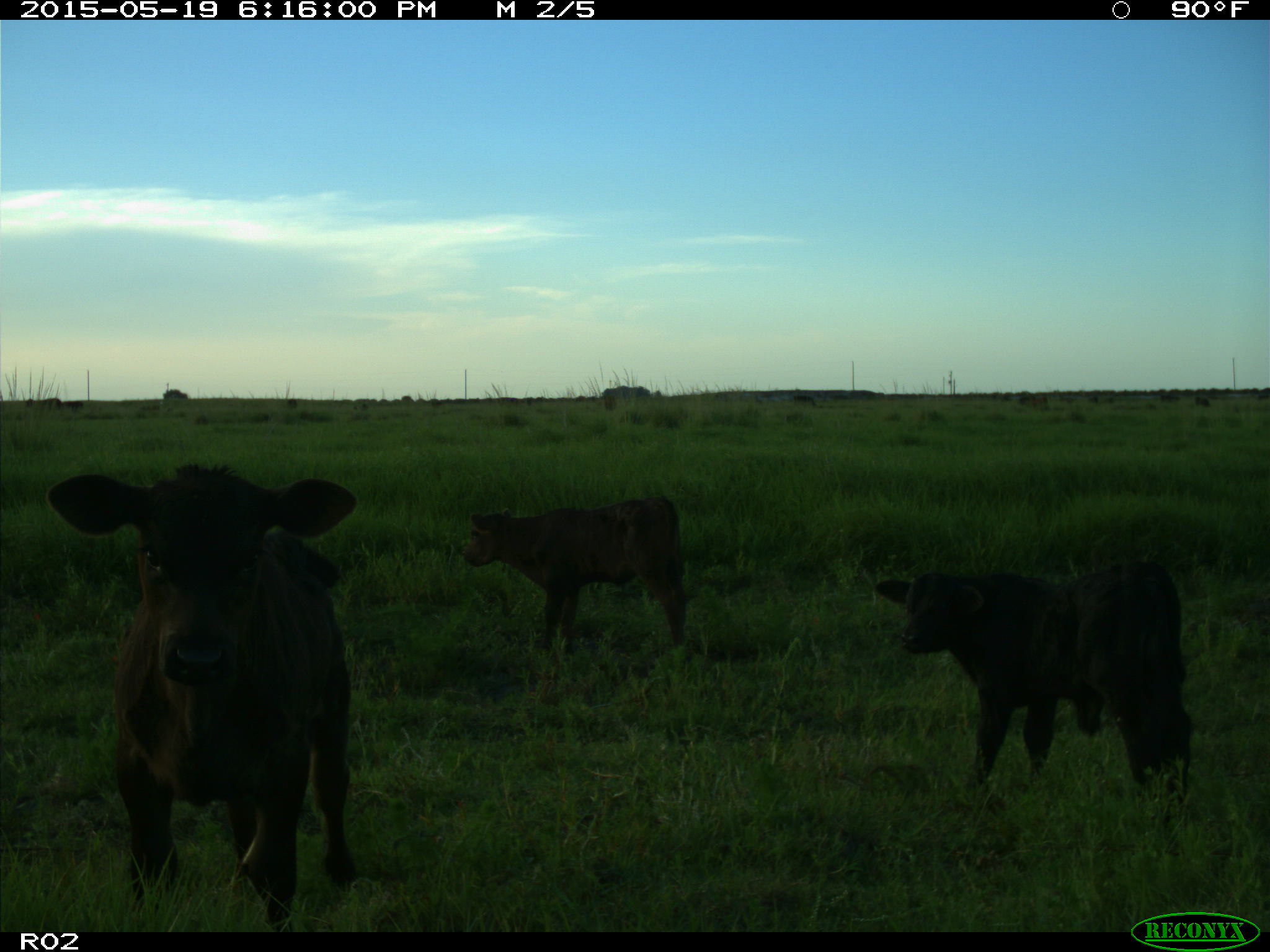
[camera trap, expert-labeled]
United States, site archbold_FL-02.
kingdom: Animalia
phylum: Chordata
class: Mammalia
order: Artiodactyla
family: Bovidae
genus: Bos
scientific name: Bos taurus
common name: domestic cow